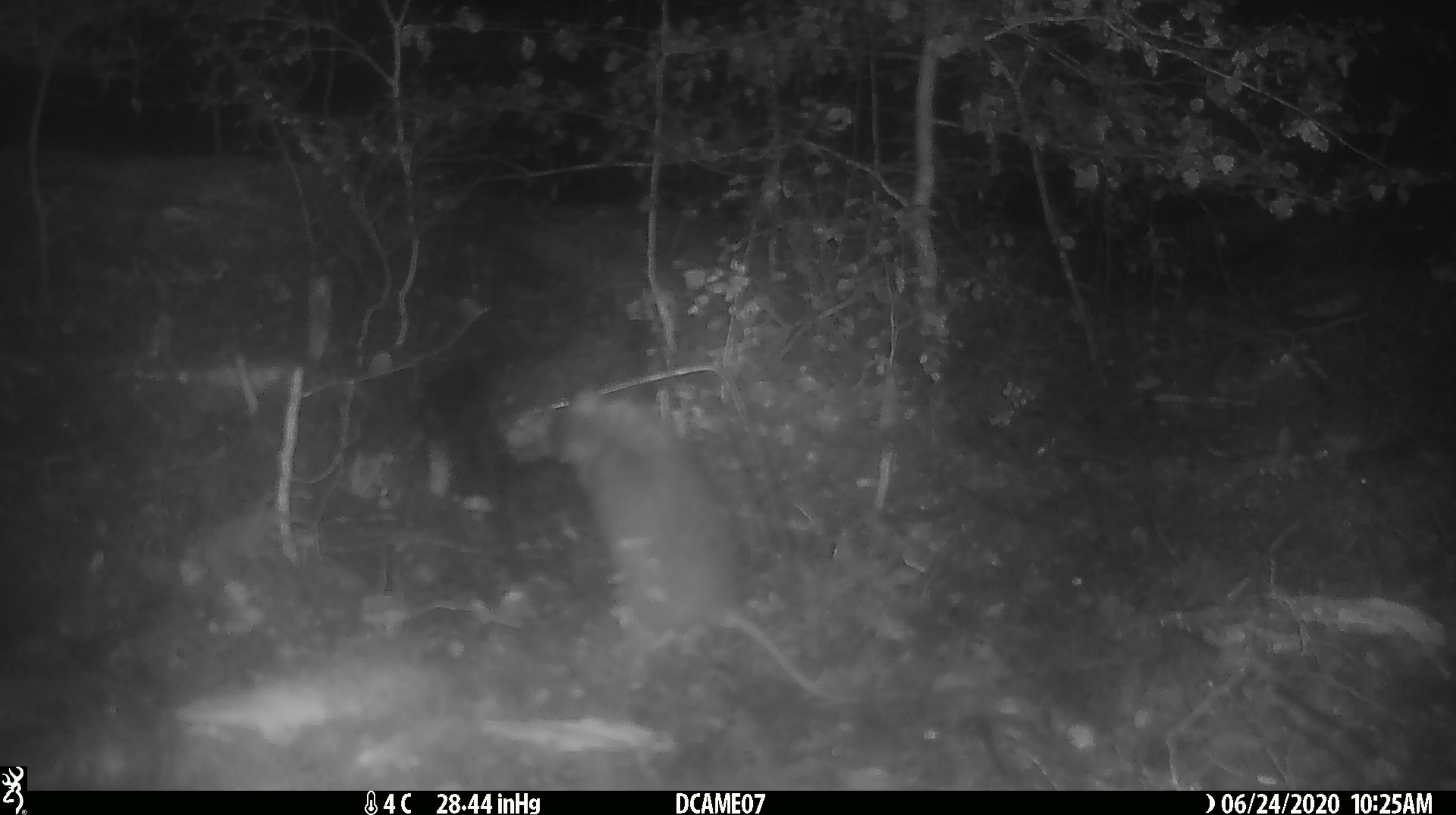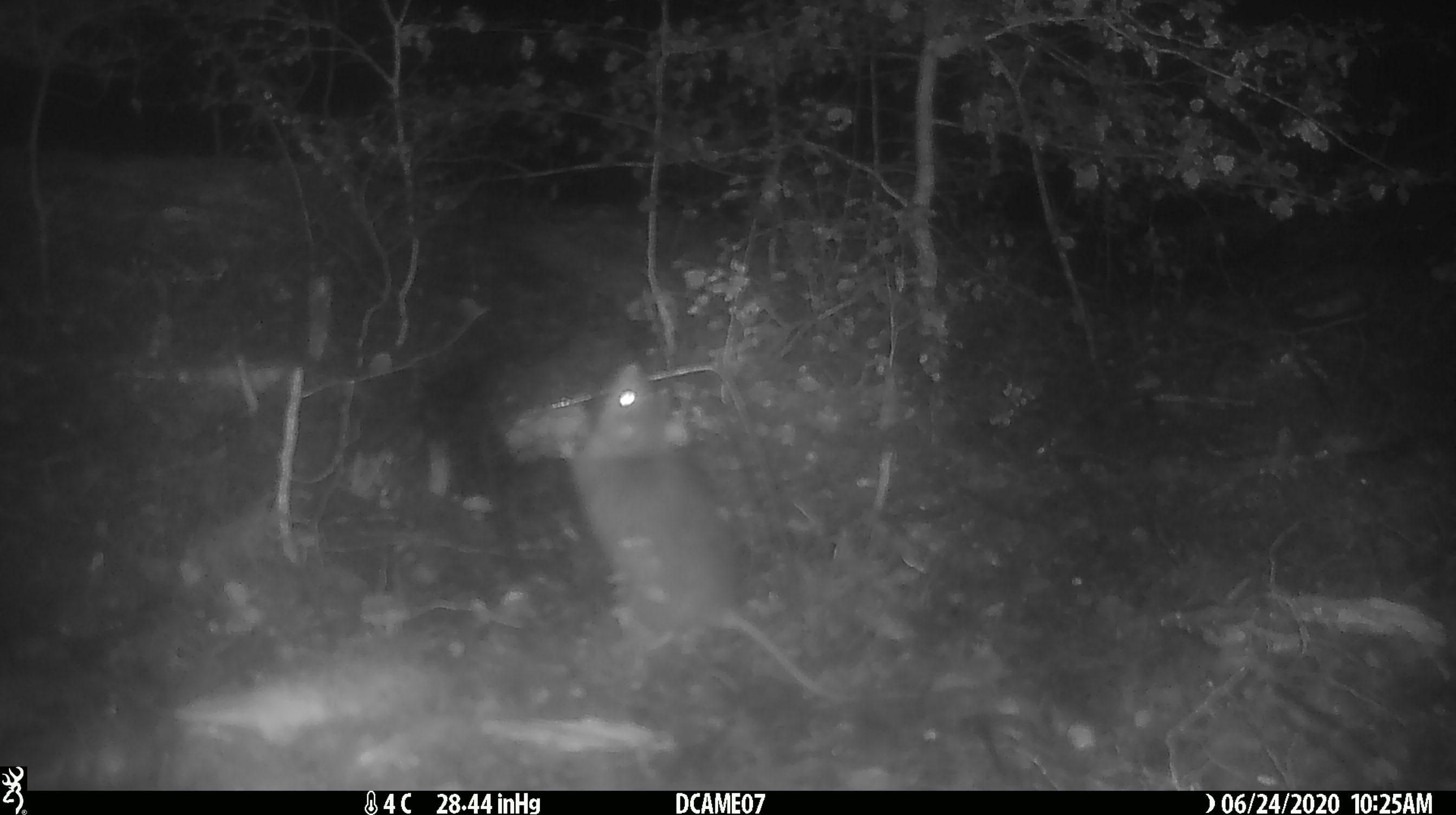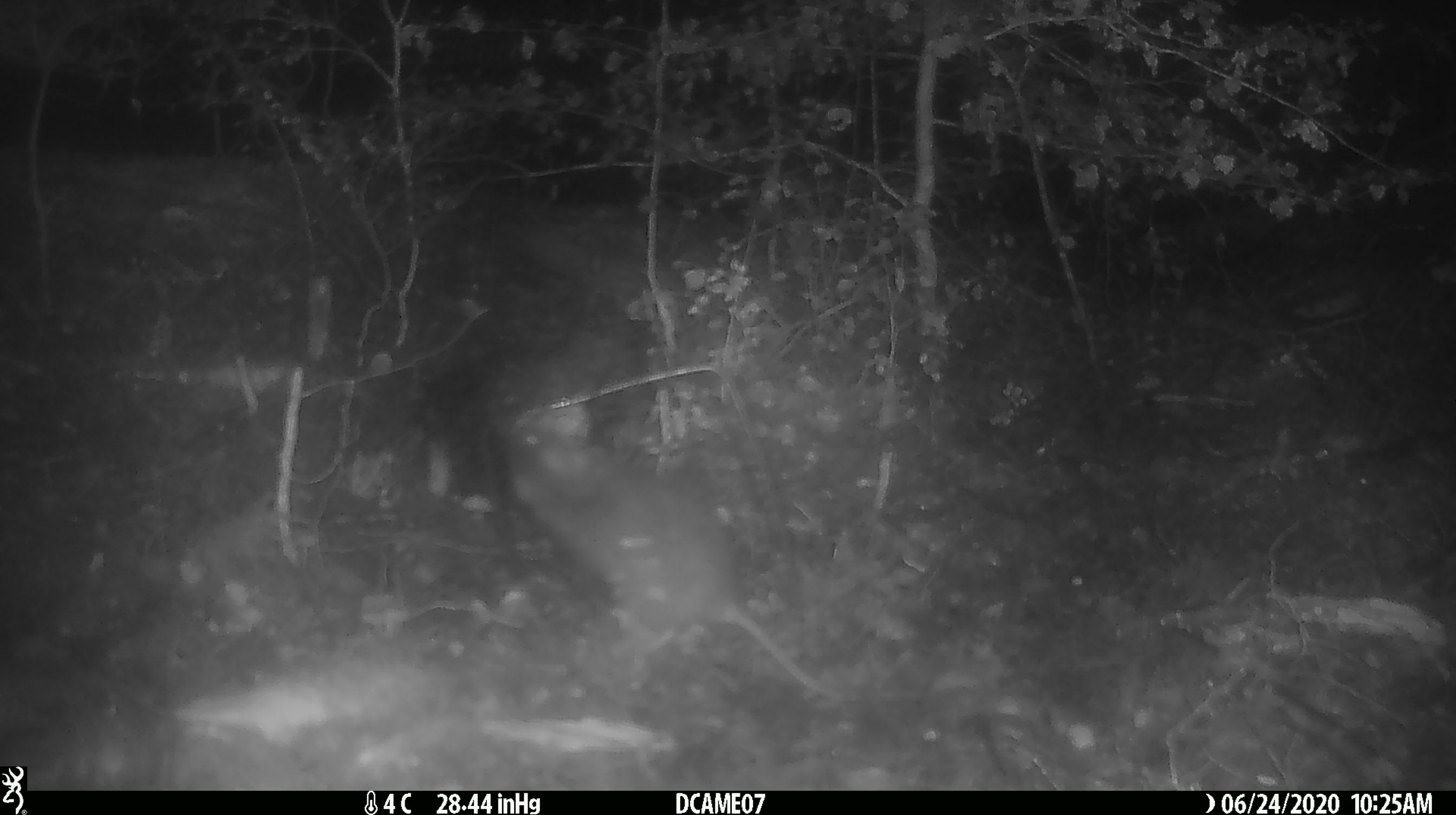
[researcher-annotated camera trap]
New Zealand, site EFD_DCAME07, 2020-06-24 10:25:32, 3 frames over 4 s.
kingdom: Animalia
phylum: Chordata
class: Mammalia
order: Rodentia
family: Muridae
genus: Rattus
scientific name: Rattus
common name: rat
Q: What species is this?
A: Rat (Rattus).